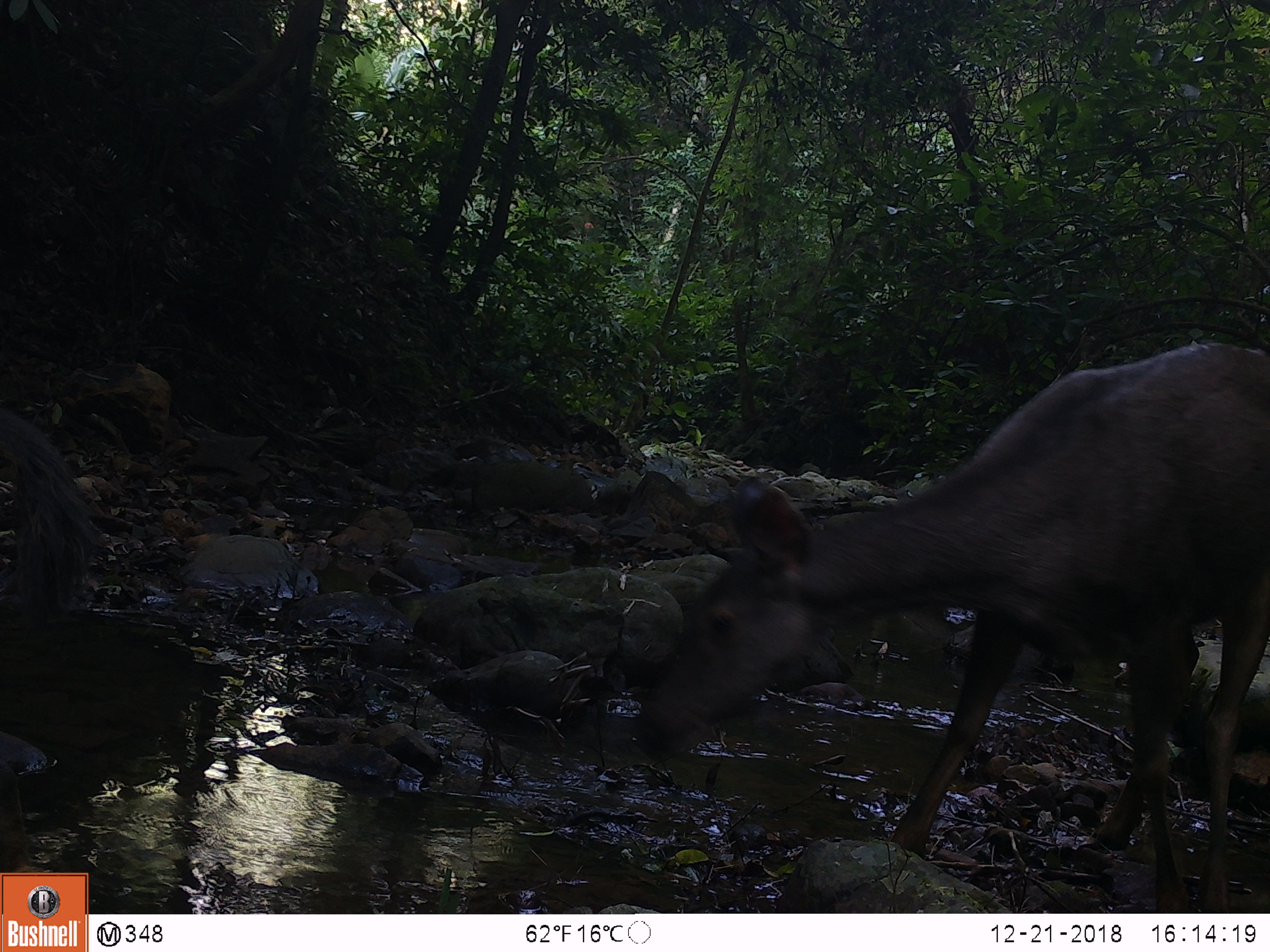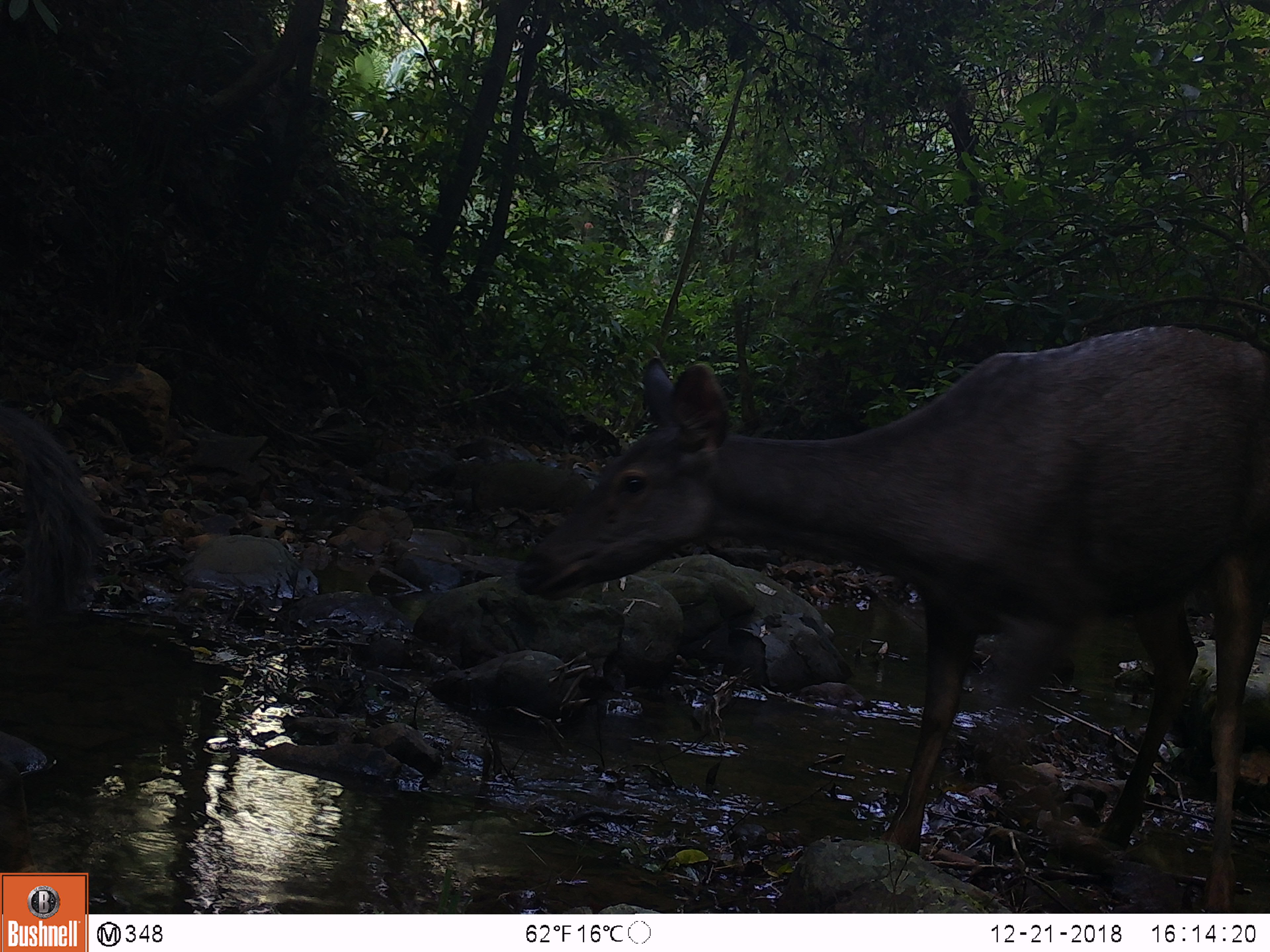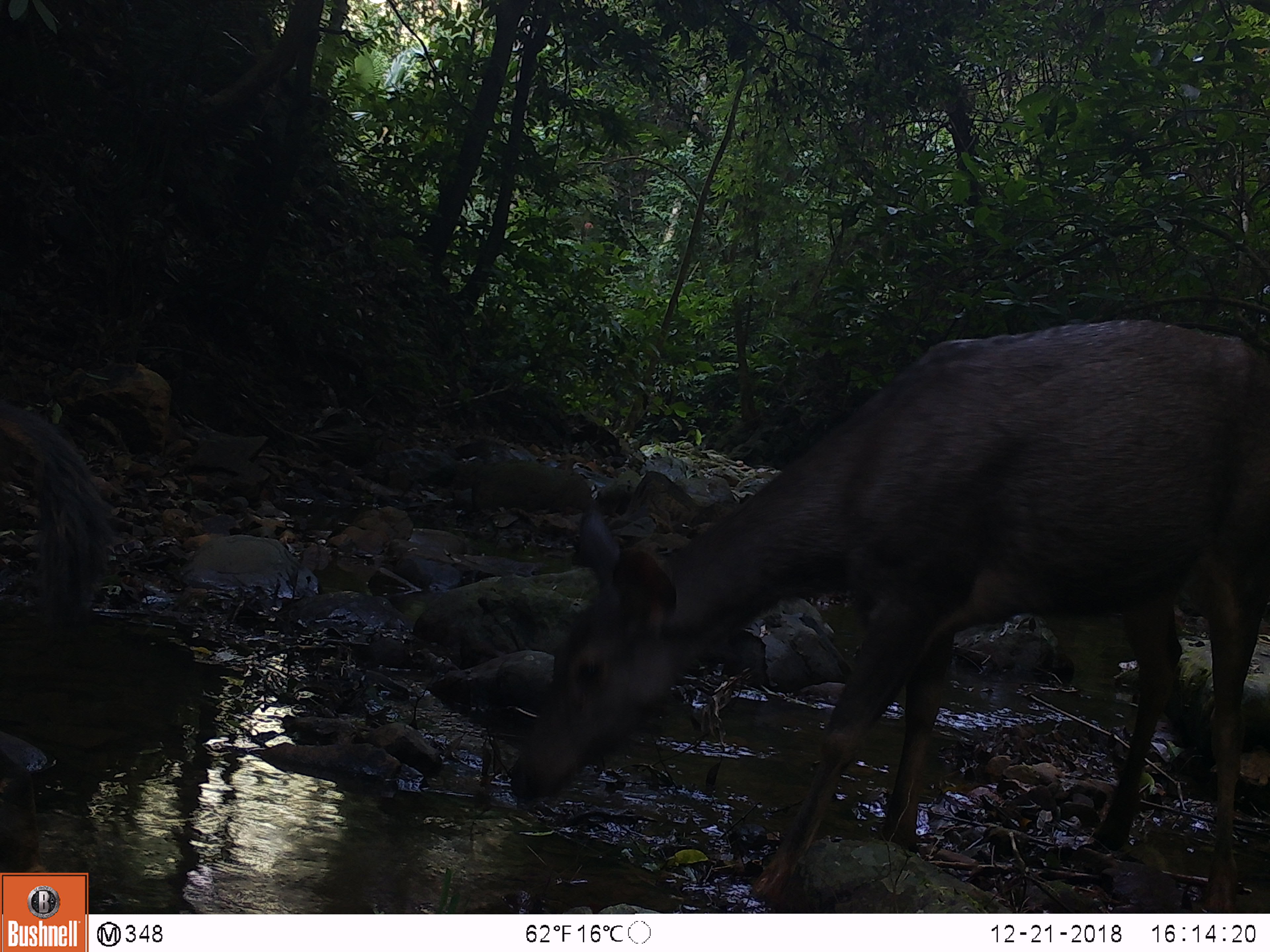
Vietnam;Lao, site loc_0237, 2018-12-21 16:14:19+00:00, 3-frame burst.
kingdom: Animalia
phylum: Chordata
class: Mammalia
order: Artiodactyla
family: Cervidae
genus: Rusa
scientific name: Rusa unicolor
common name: sambar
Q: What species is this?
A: Sambar (Rusa unicolor).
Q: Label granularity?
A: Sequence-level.